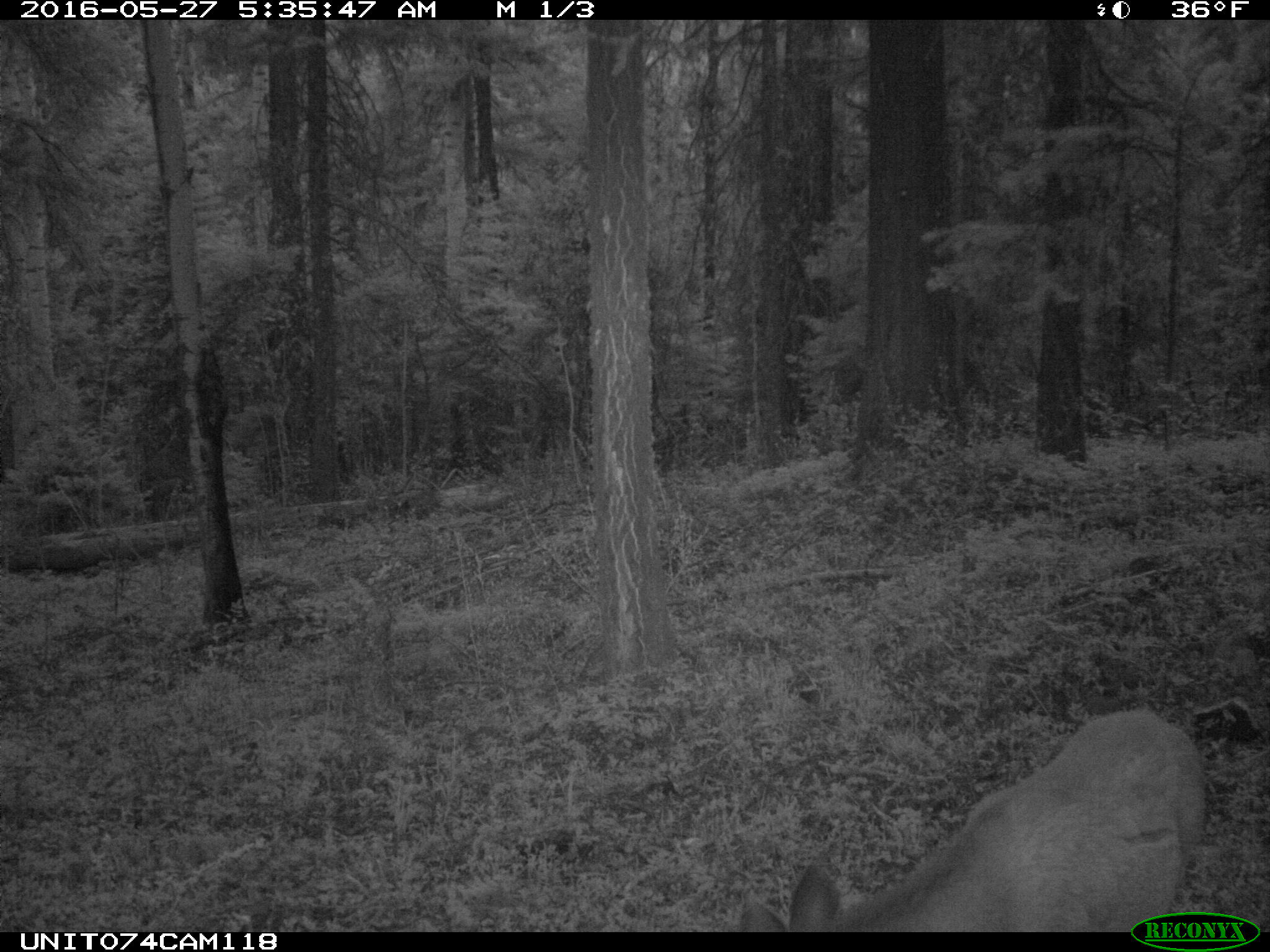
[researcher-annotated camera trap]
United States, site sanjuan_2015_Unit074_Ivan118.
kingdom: Animalia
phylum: Chordata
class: Mammalia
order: Artiodactyla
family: Cervidae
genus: Odocoileus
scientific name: Odocoileus hemionus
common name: mule deer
Odocoileus hemionus (mule deer).